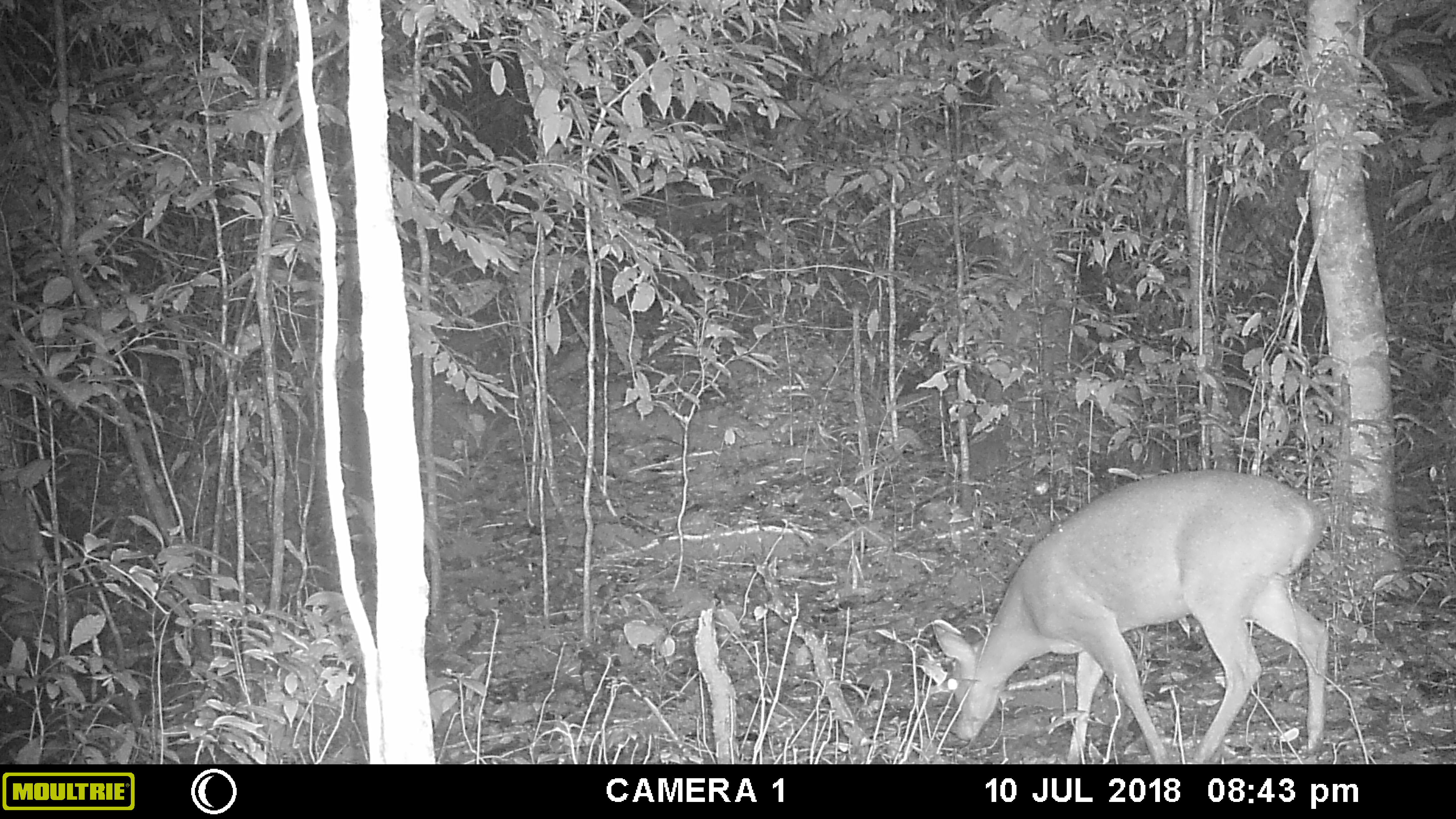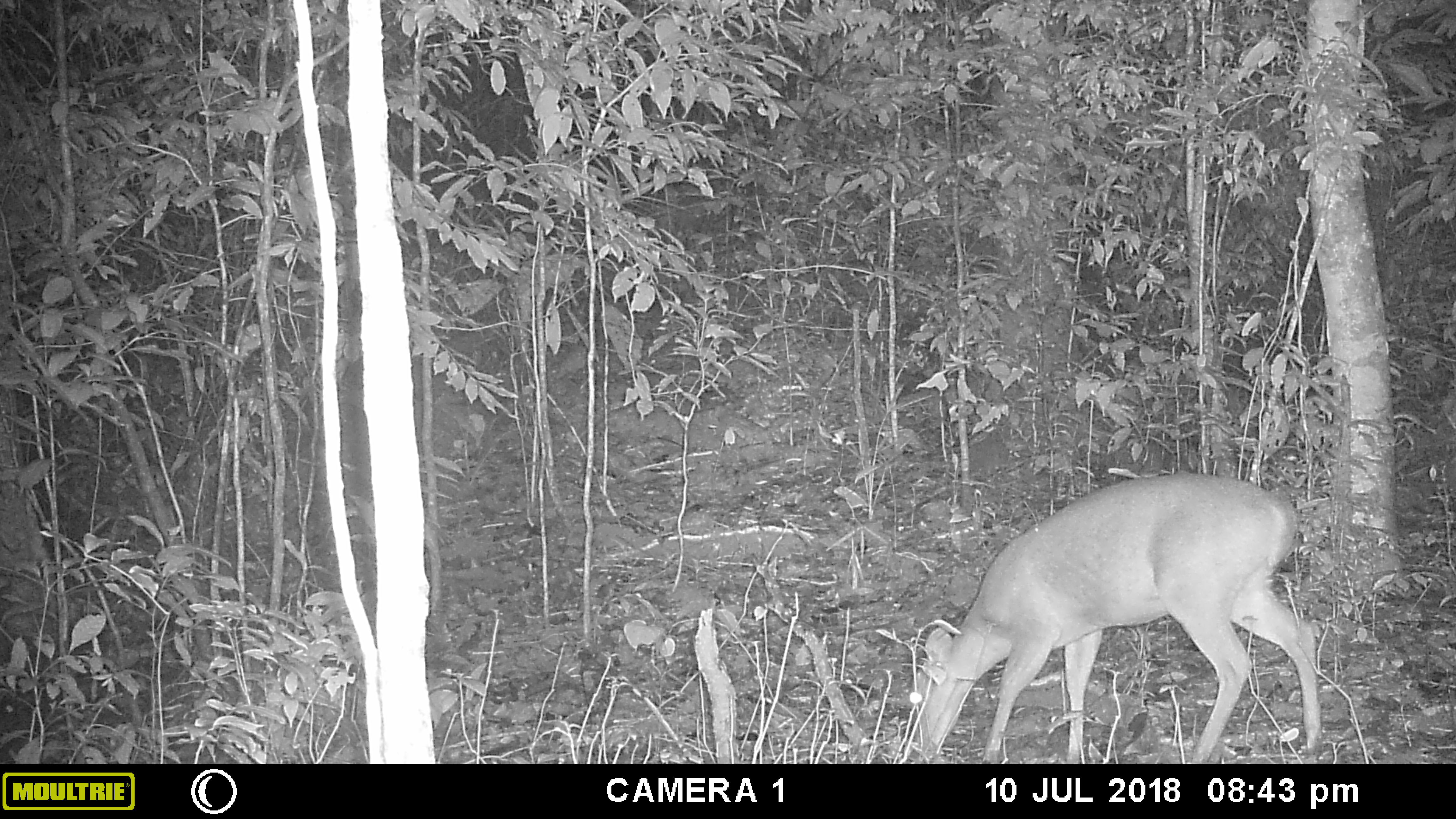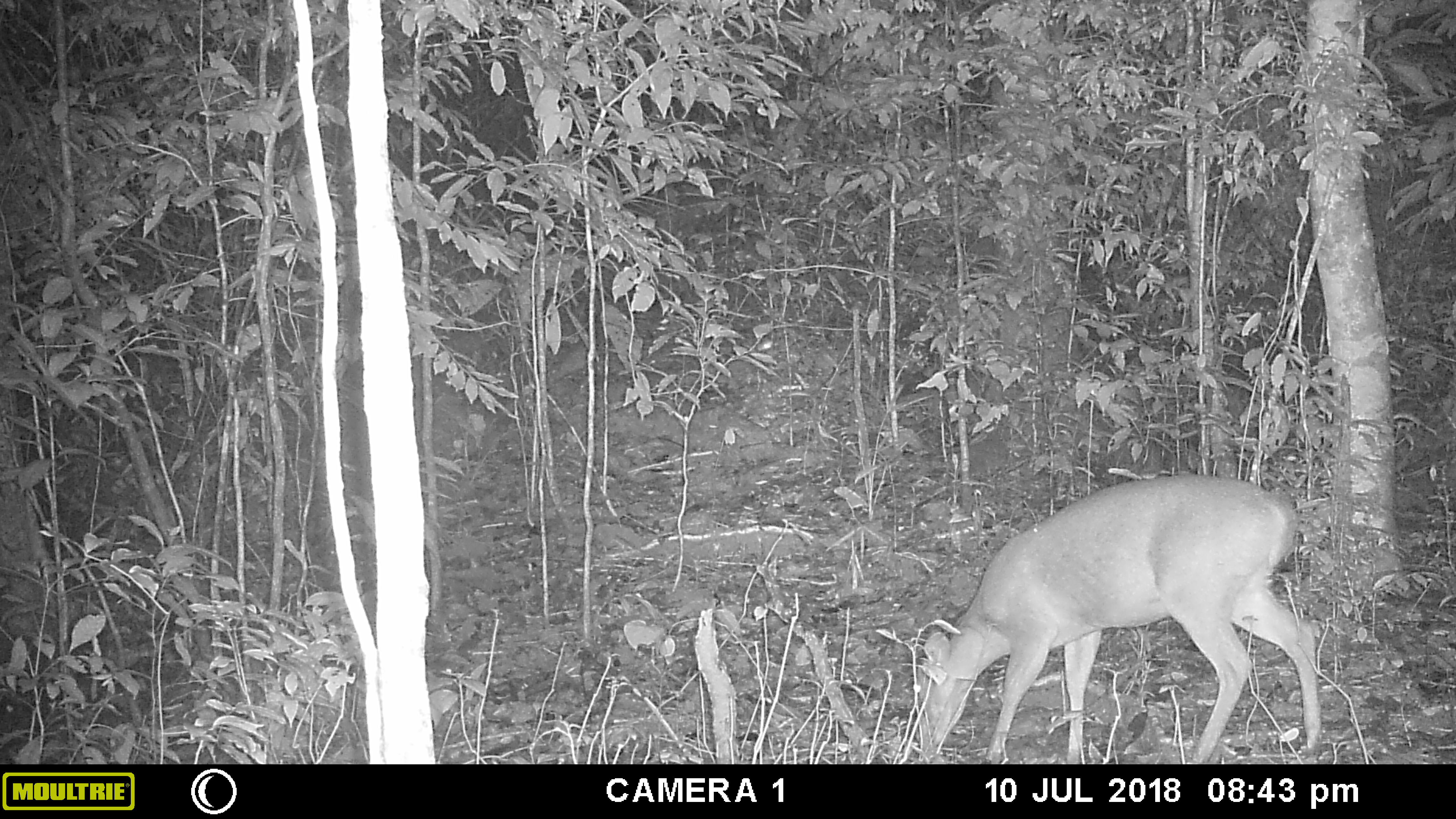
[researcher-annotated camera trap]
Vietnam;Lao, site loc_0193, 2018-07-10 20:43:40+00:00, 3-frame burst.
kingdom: Animalia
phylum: Chordata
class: Mammalia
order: Artiodactyla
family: Cervidae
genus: Muntiacus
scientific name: Muntiacus vuquangensis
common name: large-antlered muntjac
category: large antlered muntjac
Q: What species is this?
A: Large antlered muntjac (large-antlered muntjac) (Muntiacus vuquangensis).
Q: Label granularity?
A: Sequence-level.